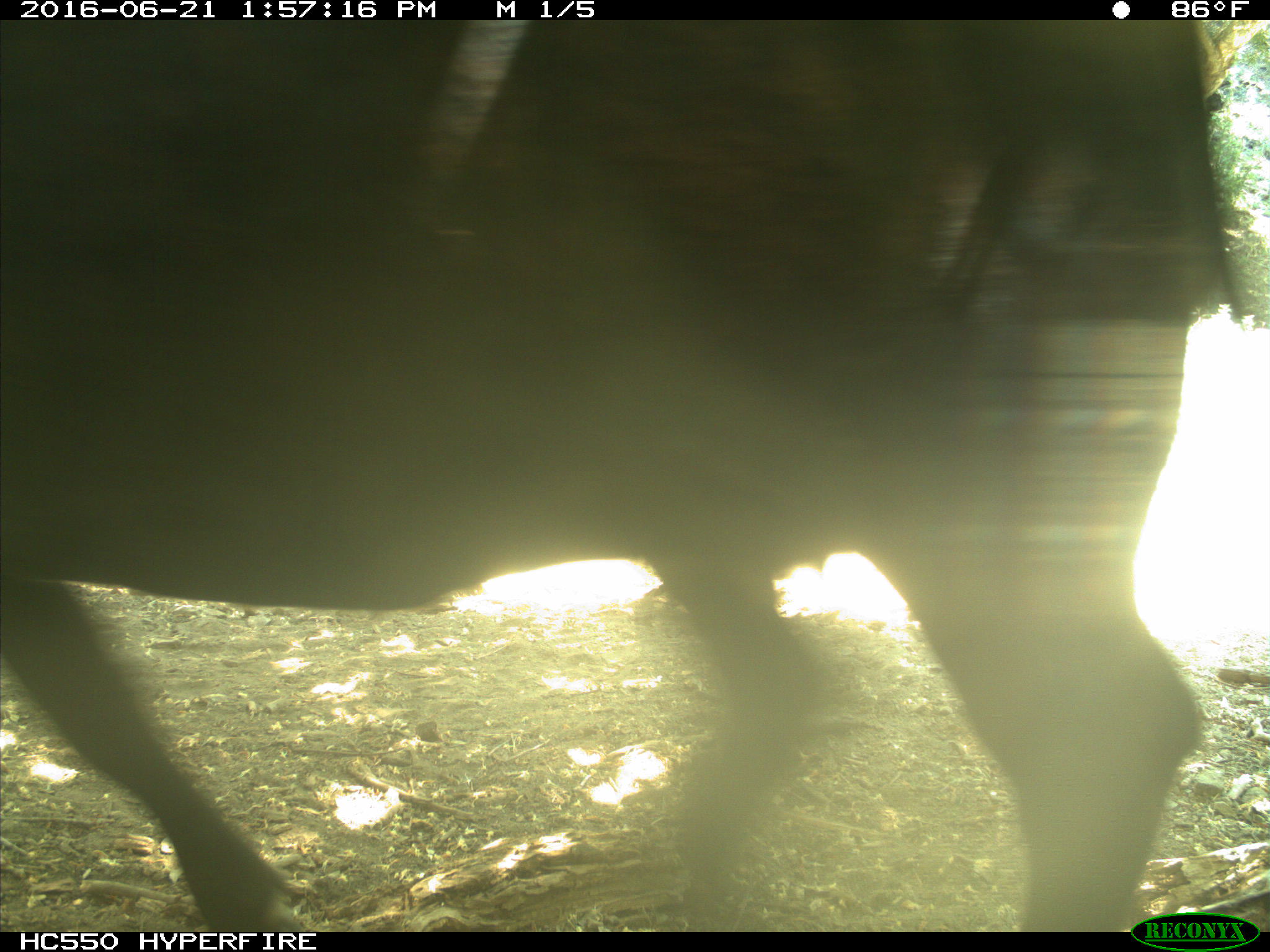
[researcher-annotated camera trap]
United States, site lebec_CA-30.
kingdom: Animalia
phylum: Chordata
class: Mammalia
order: Artiodactyla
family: Bovidae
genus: Bos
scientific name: Bos taurus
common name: domestic cow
Bos taurus (domestic cow).